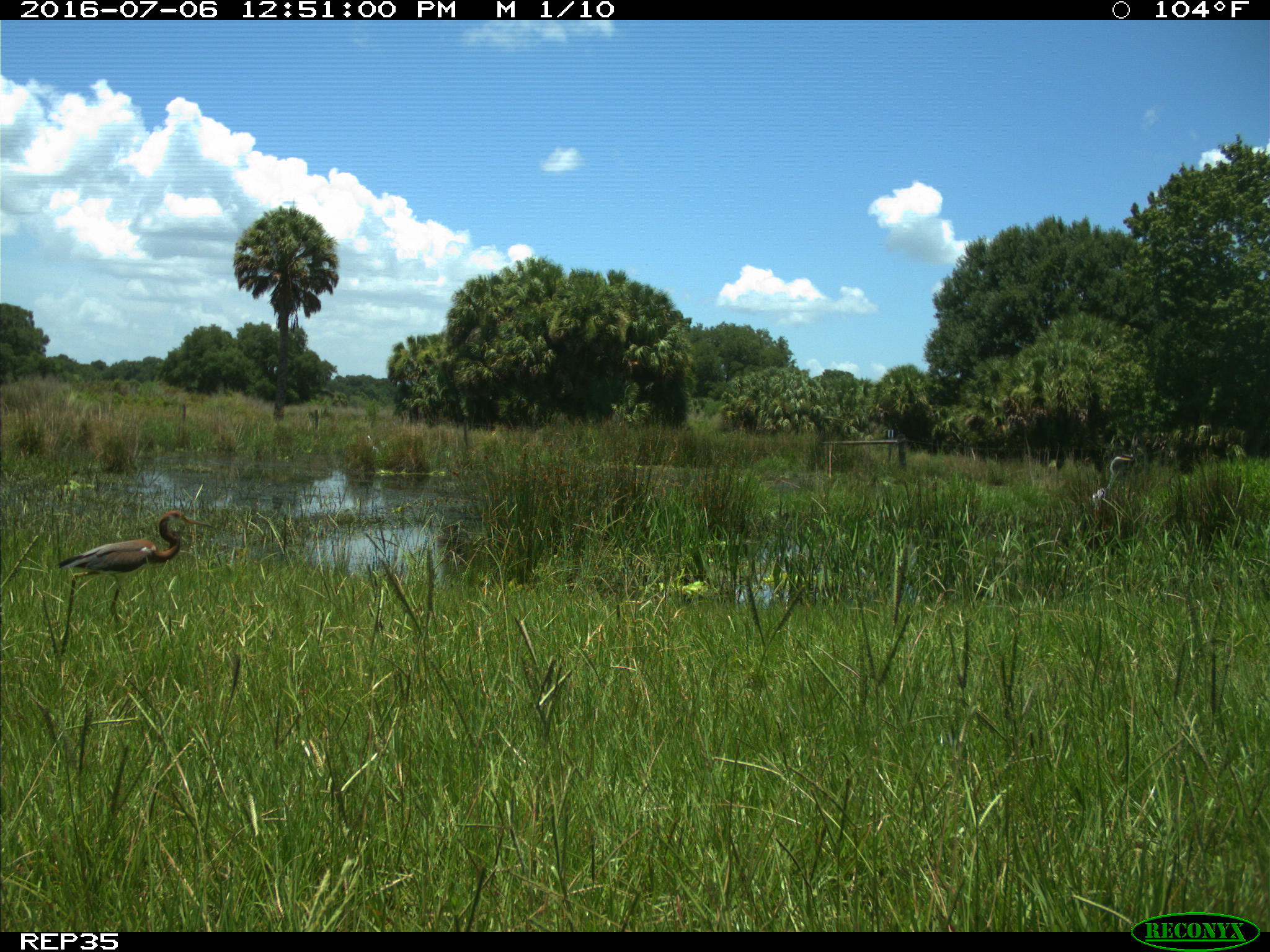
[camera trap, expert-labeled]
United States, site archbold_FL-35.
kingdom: Animalia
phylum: Chordata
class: Aves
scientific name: Aves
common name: birds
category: unidentified bird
Unidentified bird (birds) (Aves).